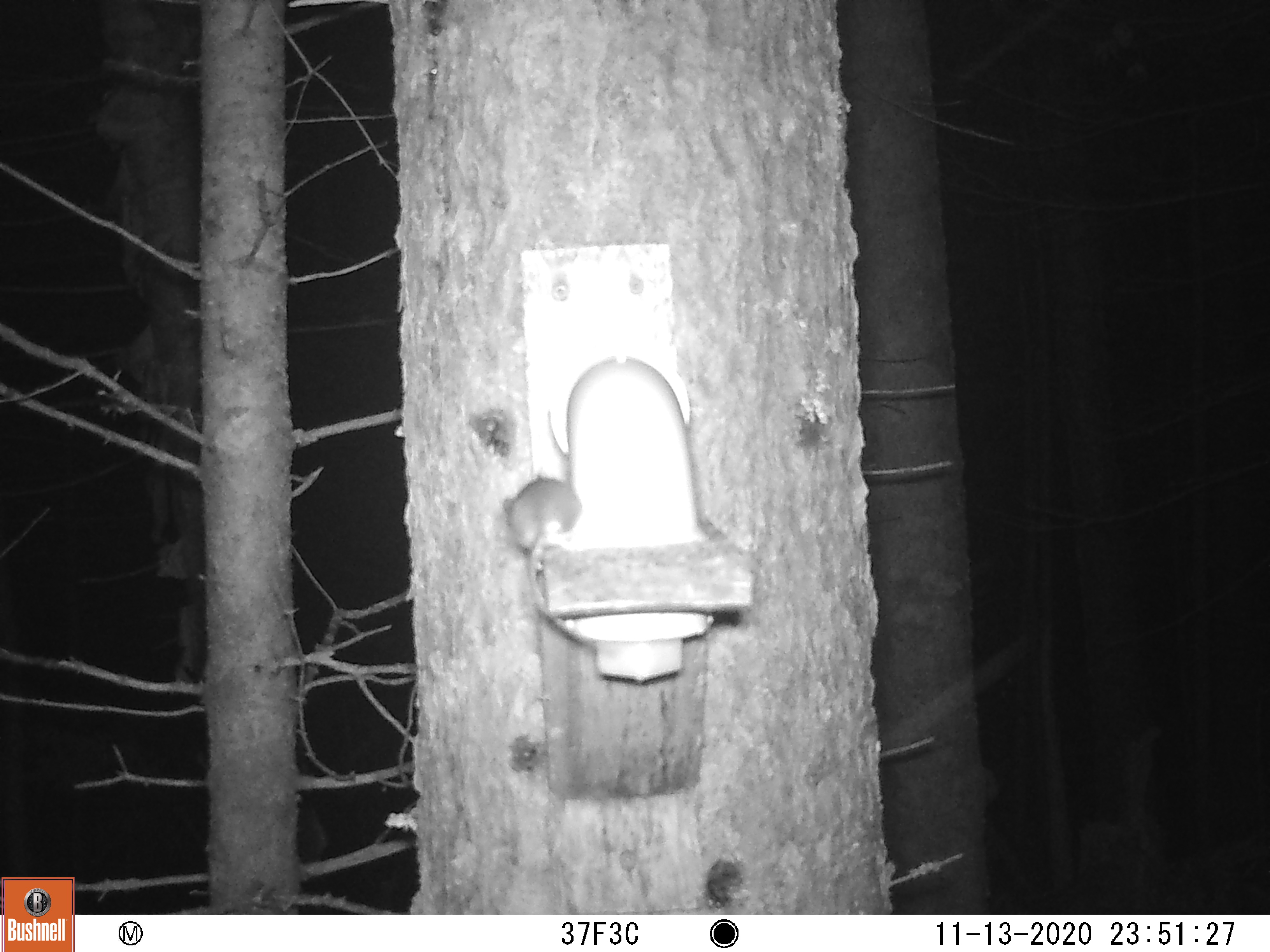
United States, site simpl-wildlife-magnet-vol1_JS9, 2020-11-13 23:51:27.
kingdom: Animalia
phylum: Chordata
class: Mammalia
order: Rodentia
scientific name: Rodentia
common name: mouse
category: mouse sp.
Mouse sp. (mouse) (Rodentia).